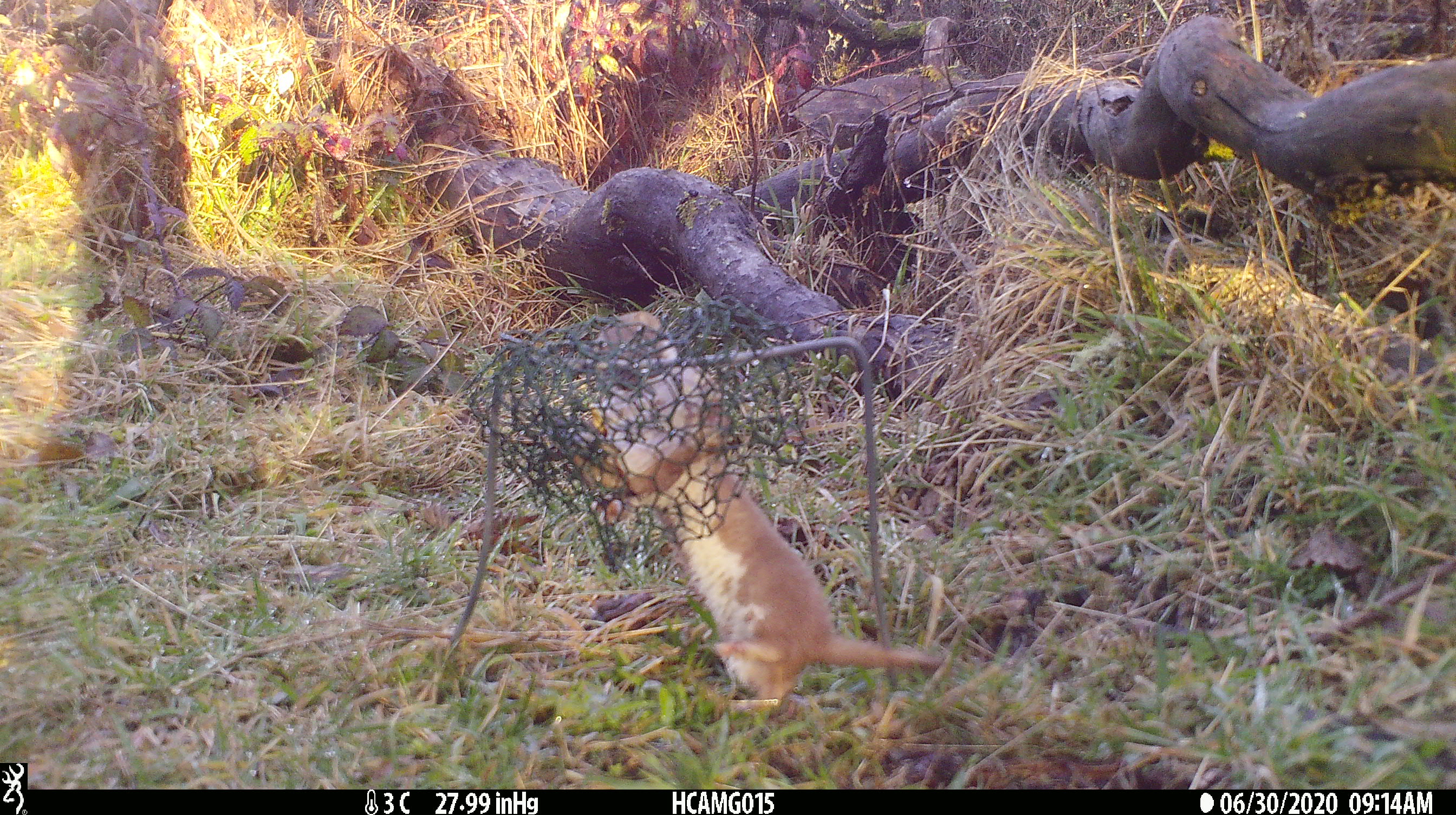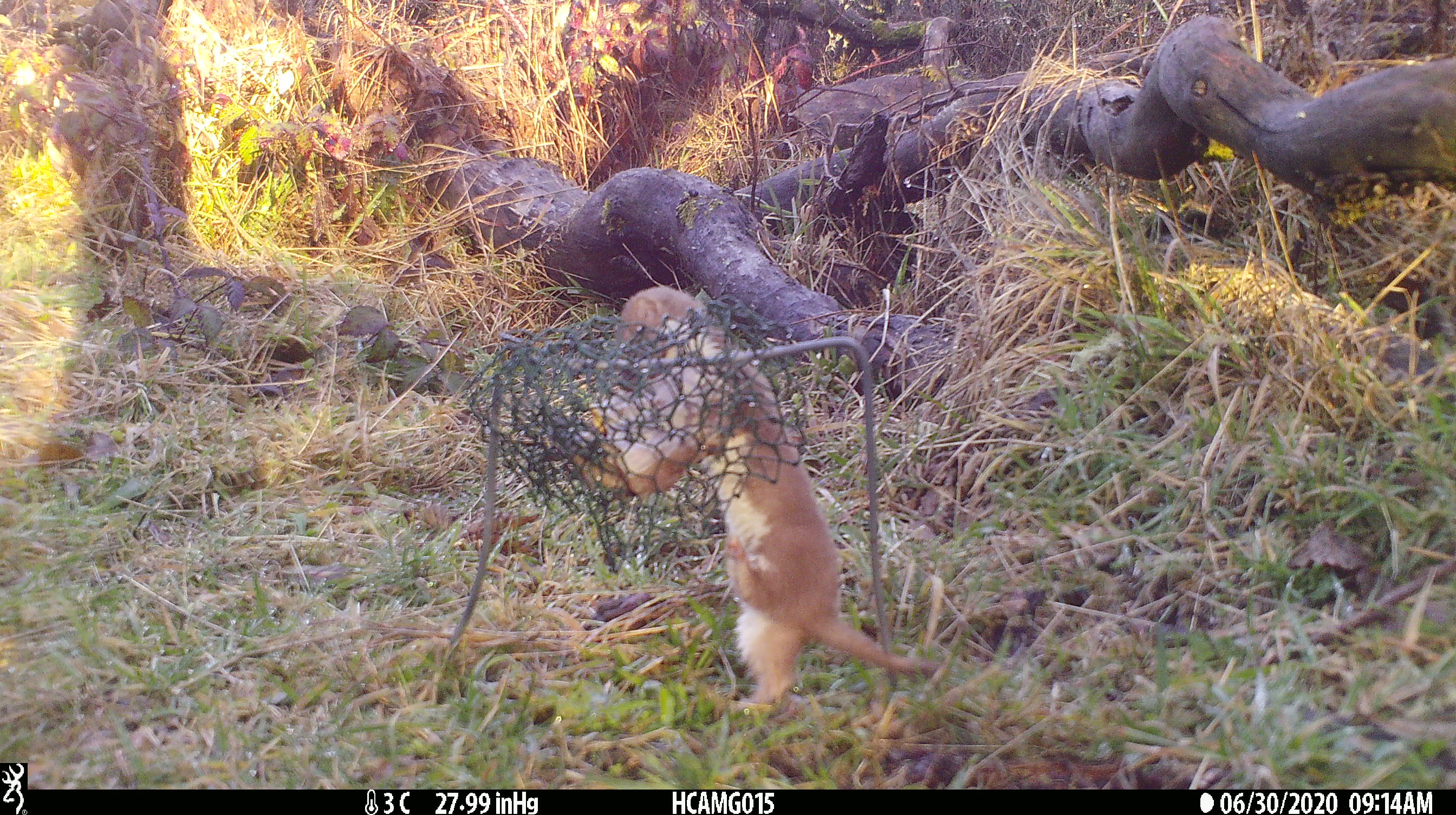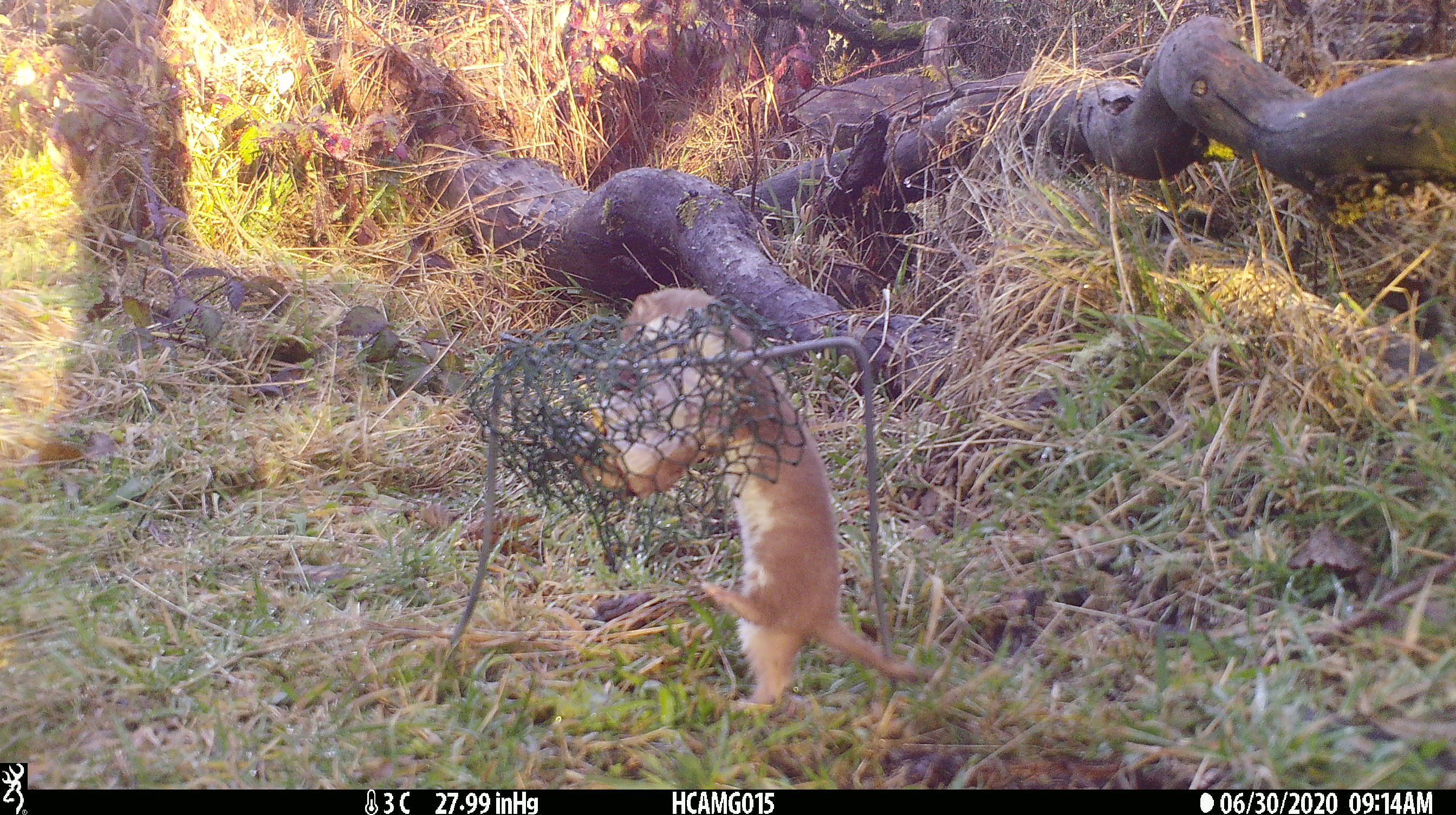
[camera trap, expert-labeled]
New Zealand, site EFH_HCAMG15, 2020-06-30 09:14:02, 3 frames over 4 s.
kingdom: Animalia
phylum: Chordata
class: Mammalia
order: Carnivora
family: Mustelidae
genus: Mustela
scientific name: Mustela nivalis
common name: least weasel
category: weasel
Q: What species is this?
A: Weasel (least weasel) (Mustela nivalis).